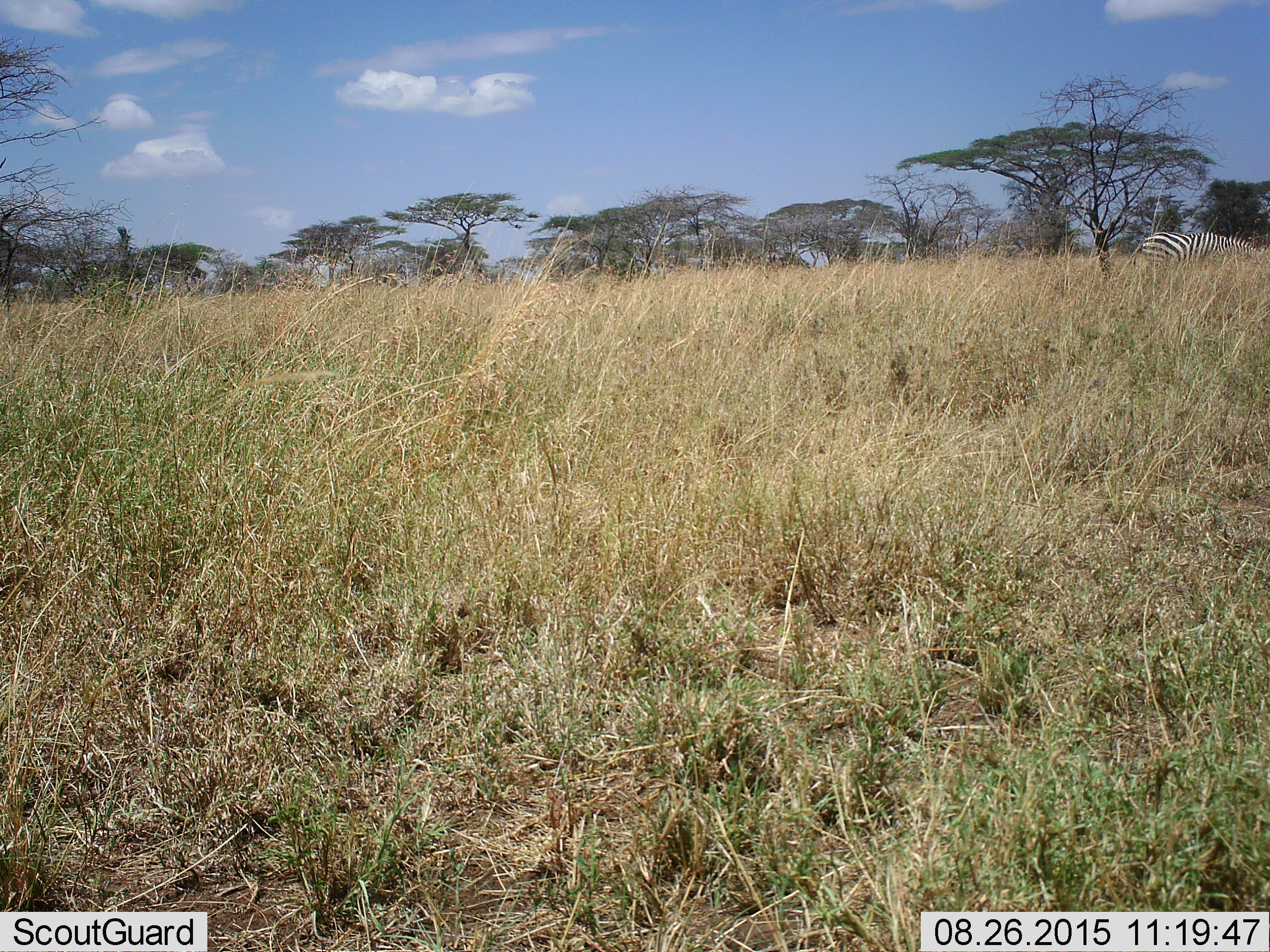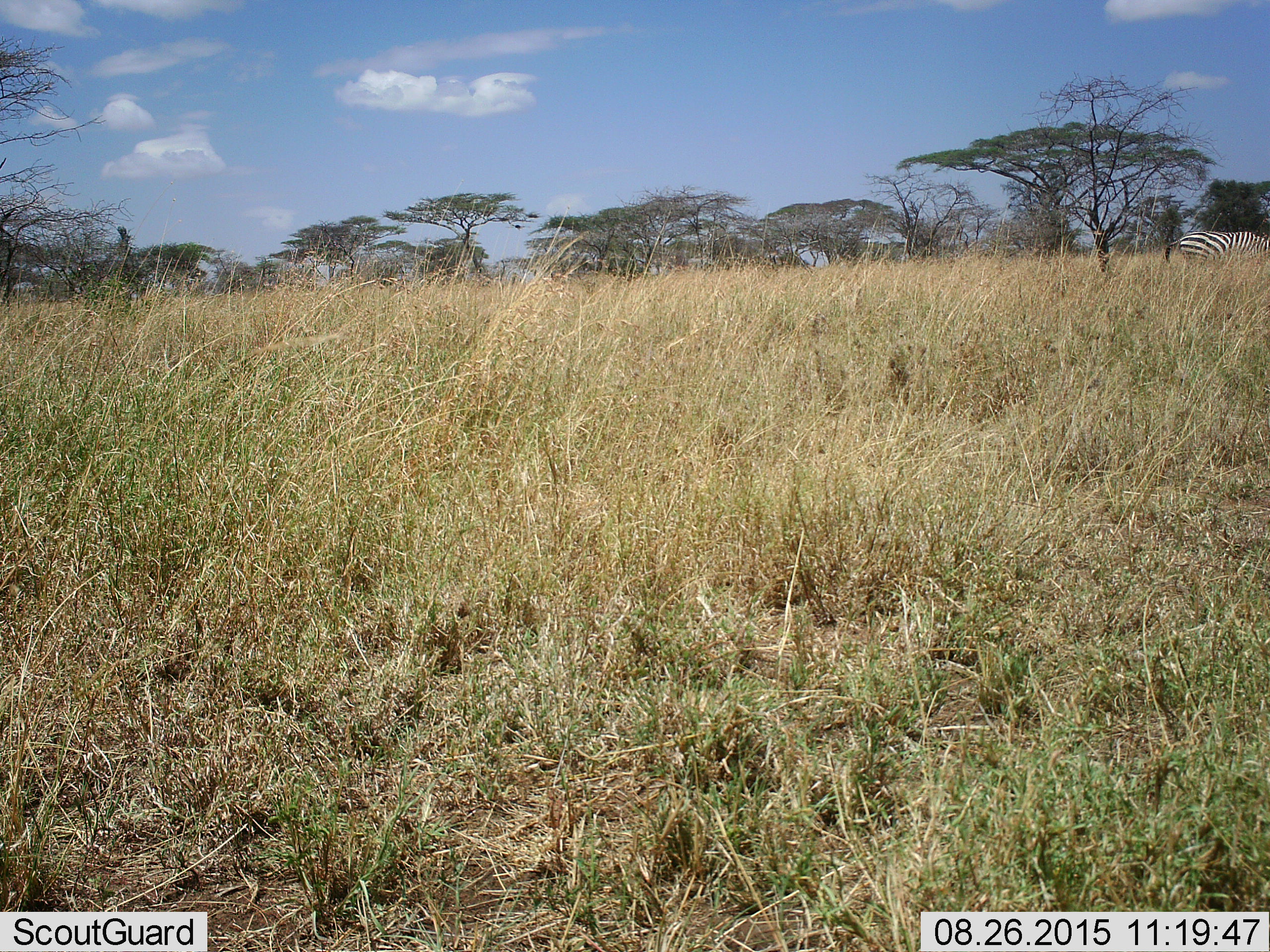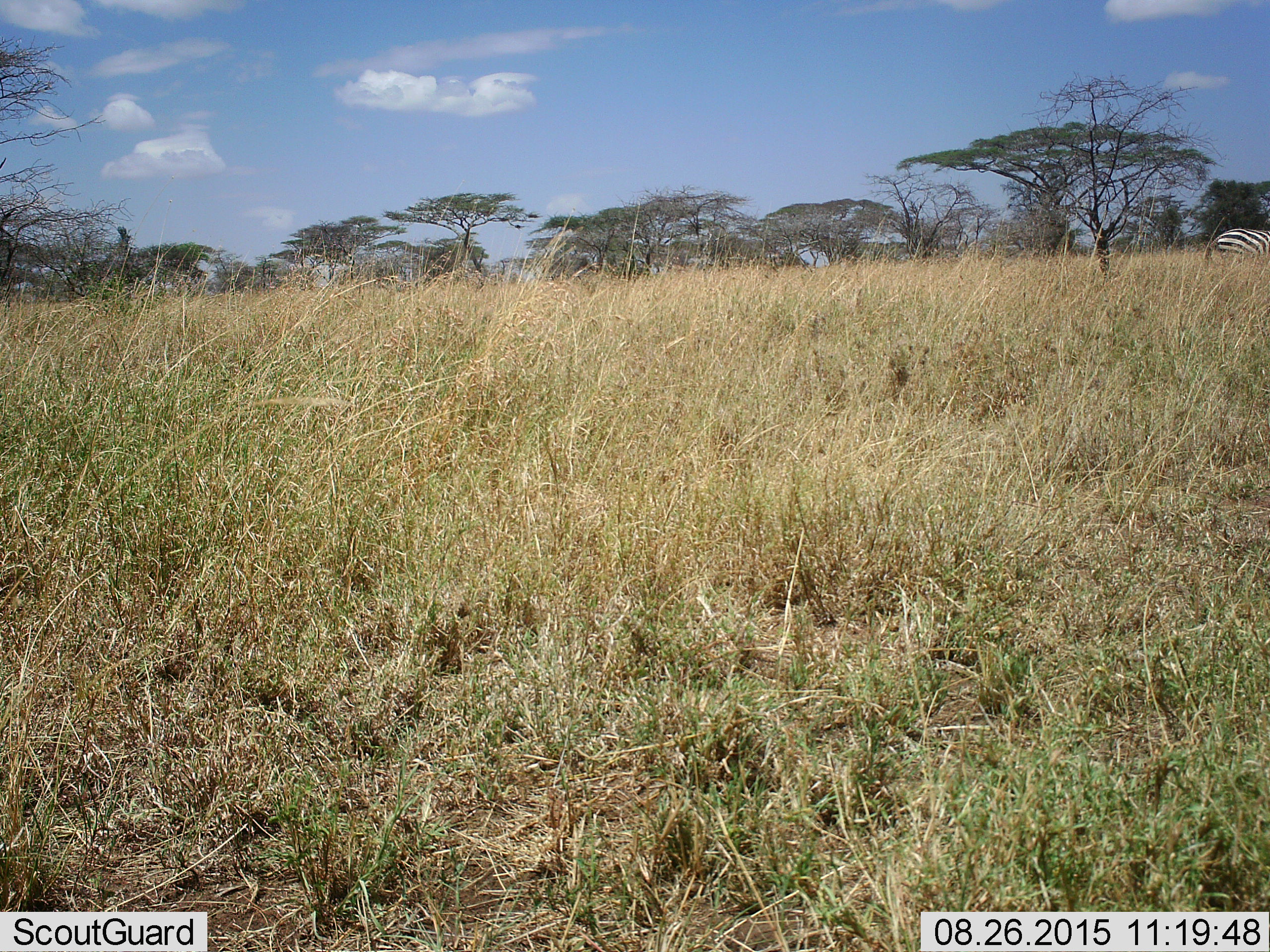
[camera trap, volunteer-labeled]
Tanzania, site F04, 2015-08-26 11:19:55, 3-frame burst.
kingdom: Animalia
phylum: Chordata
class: Mammalia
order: Perissodactyla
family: Equidae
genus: Equus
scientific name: Equus quagga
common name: plains zebra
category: zebra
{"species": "zebra (plains zebra) (Equus quagga)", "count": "1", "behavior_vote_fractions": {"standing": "6%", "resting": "0%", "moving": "88%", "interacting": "0%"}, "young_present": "0%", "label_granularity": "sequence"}